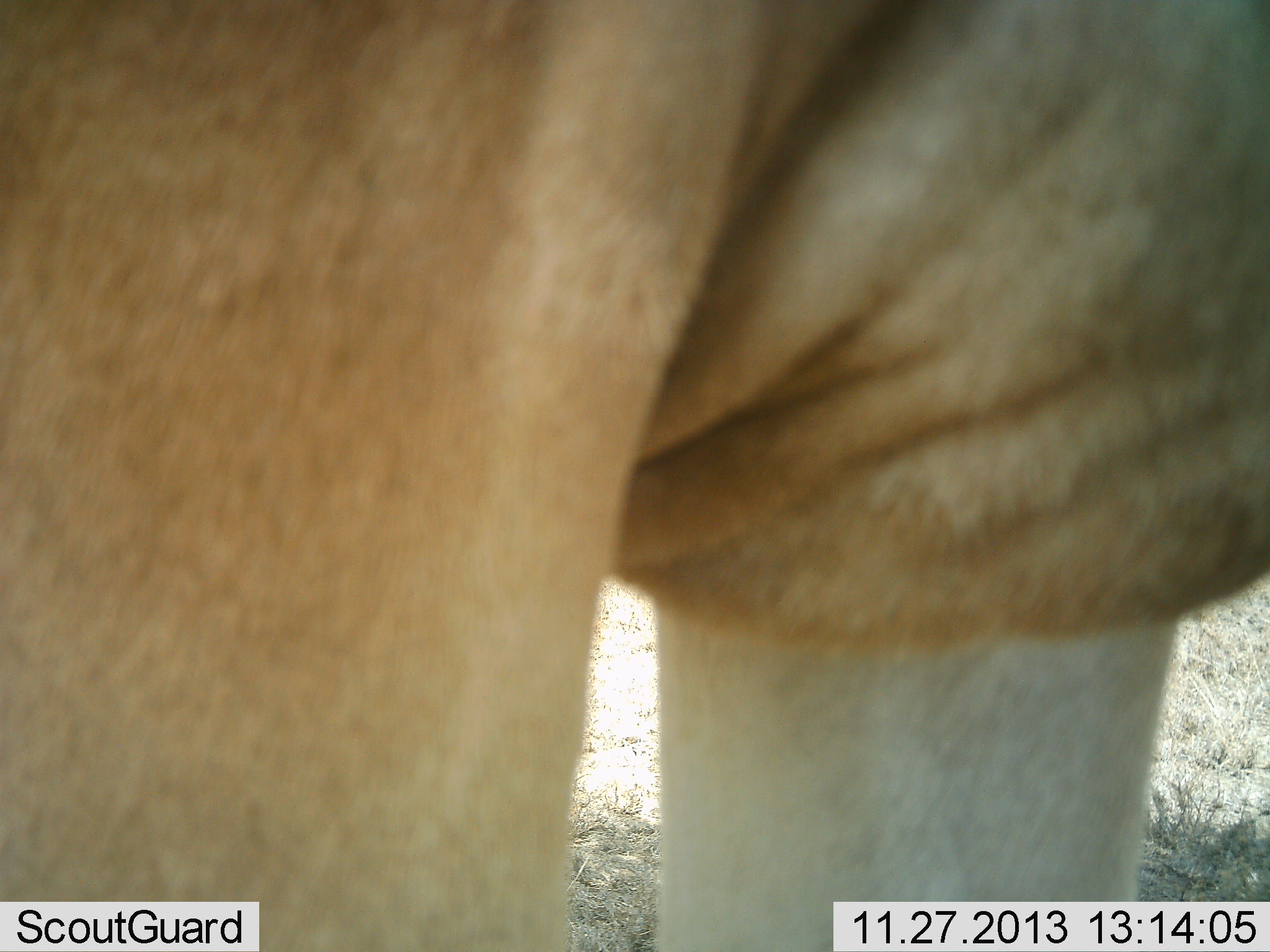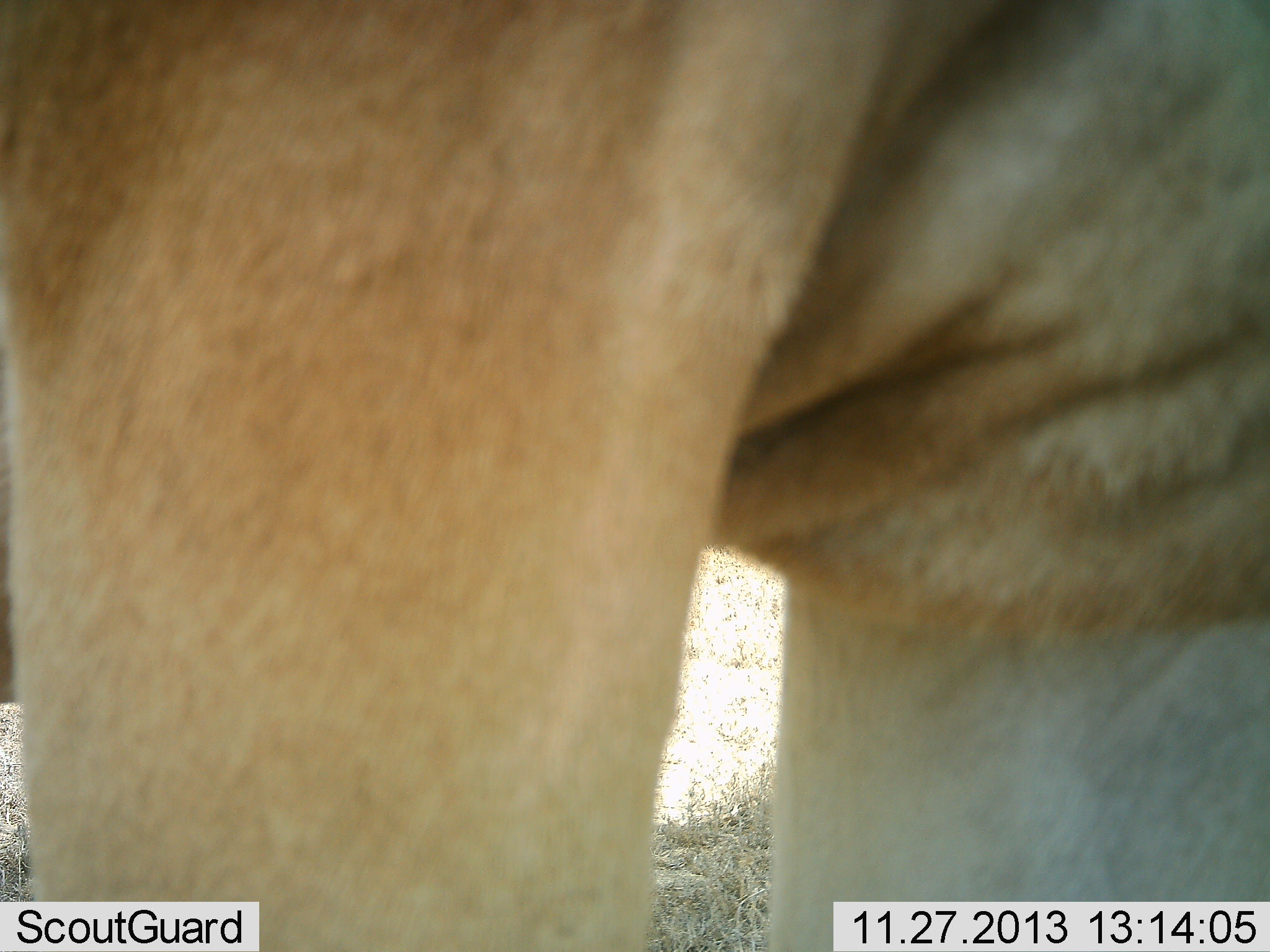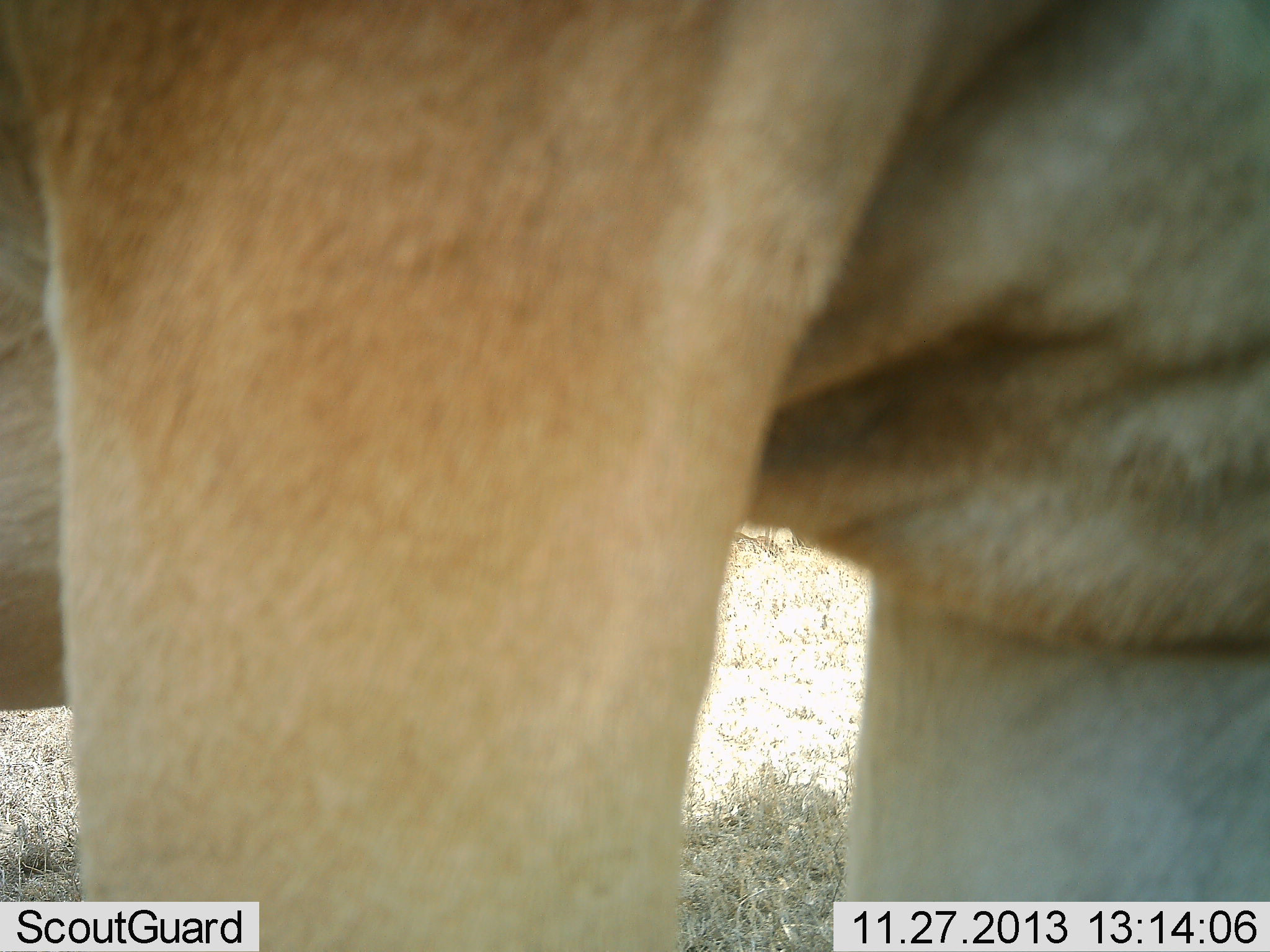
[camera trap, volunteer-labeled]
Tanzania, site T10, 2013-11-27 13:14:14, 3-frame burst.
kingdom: Animalia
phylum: Chordata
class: Mammalia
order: Carnivora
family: Felidae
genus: Panthera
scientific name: Panthera leo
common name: lion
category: lionfemale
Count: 1.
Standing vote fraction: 79%.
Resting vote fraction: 4%.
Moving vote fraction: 18%.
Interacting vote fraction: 4%.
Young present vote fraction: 0%.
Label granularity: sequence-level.